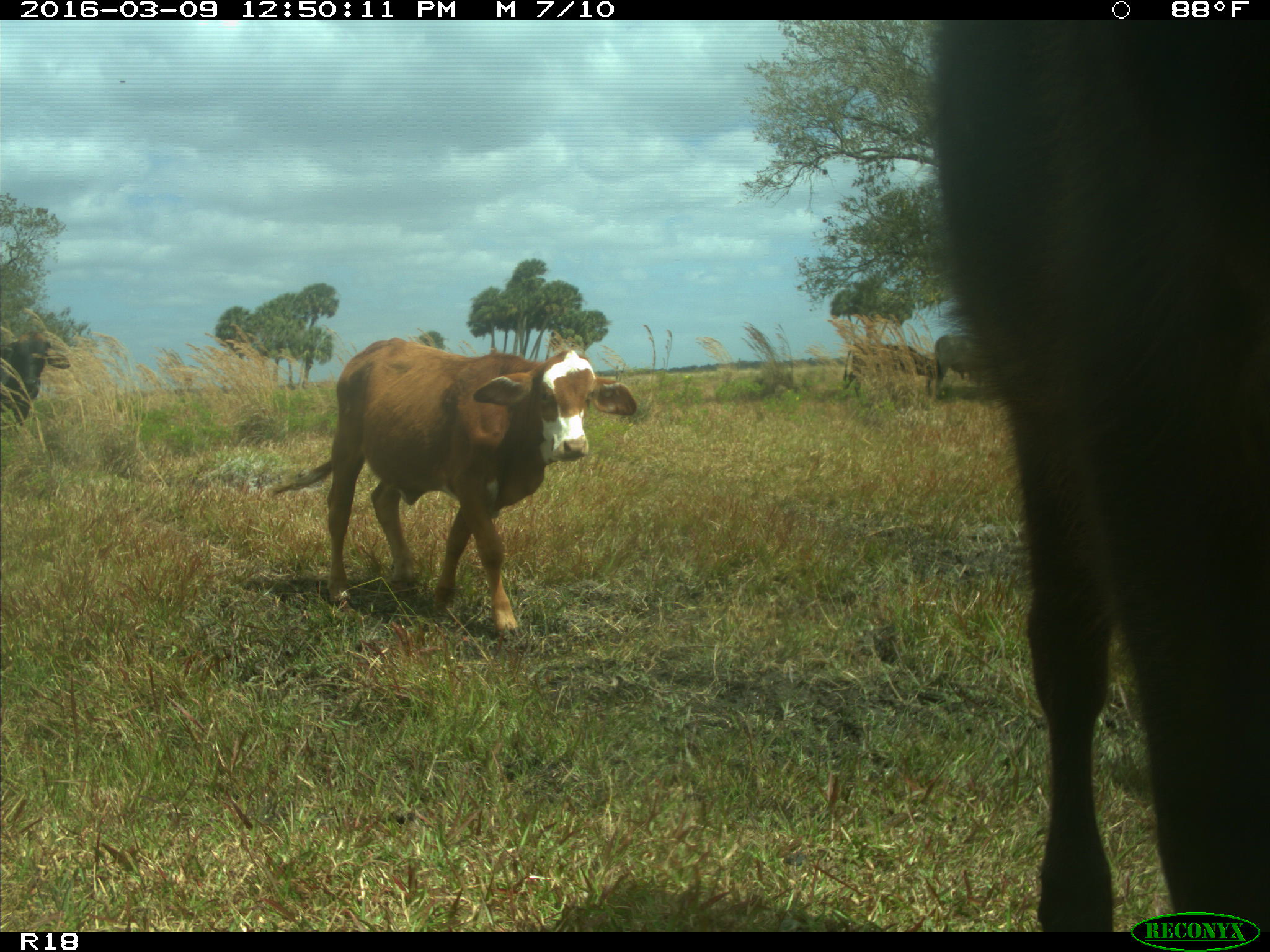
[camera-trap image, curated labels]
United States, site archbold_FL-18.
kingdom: Animalia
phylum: Chordata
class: Mammalia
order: Artiodactyla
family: Bovidae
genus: Bos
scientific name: Bos taurus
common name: domestic cow